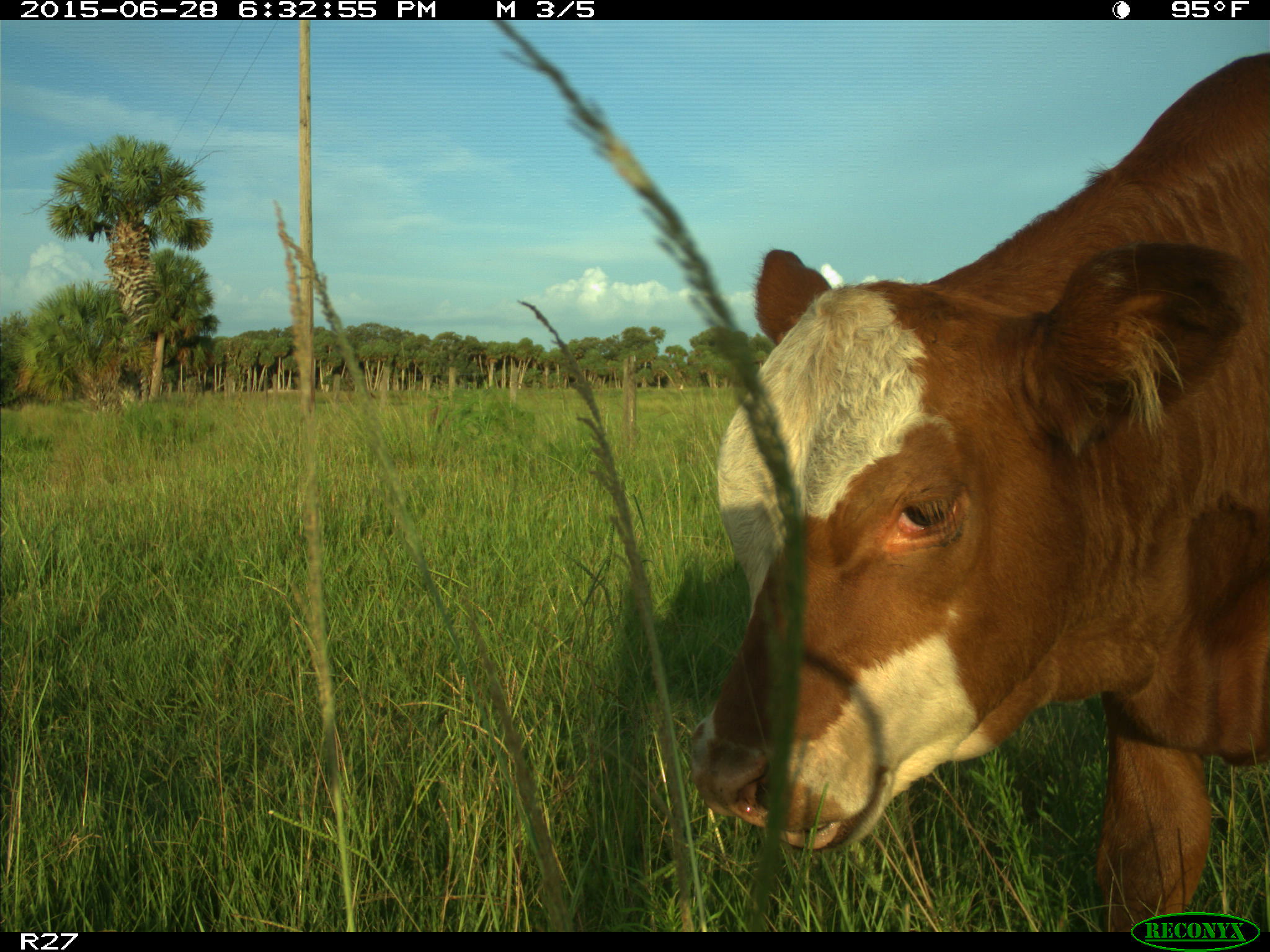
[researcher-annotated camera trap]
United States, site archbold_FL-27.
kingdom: Animalia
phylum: Chordata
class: Mammalia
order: Artiodactyla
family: Bovidae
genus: Bos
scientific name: Bos taurus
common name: domestic cow